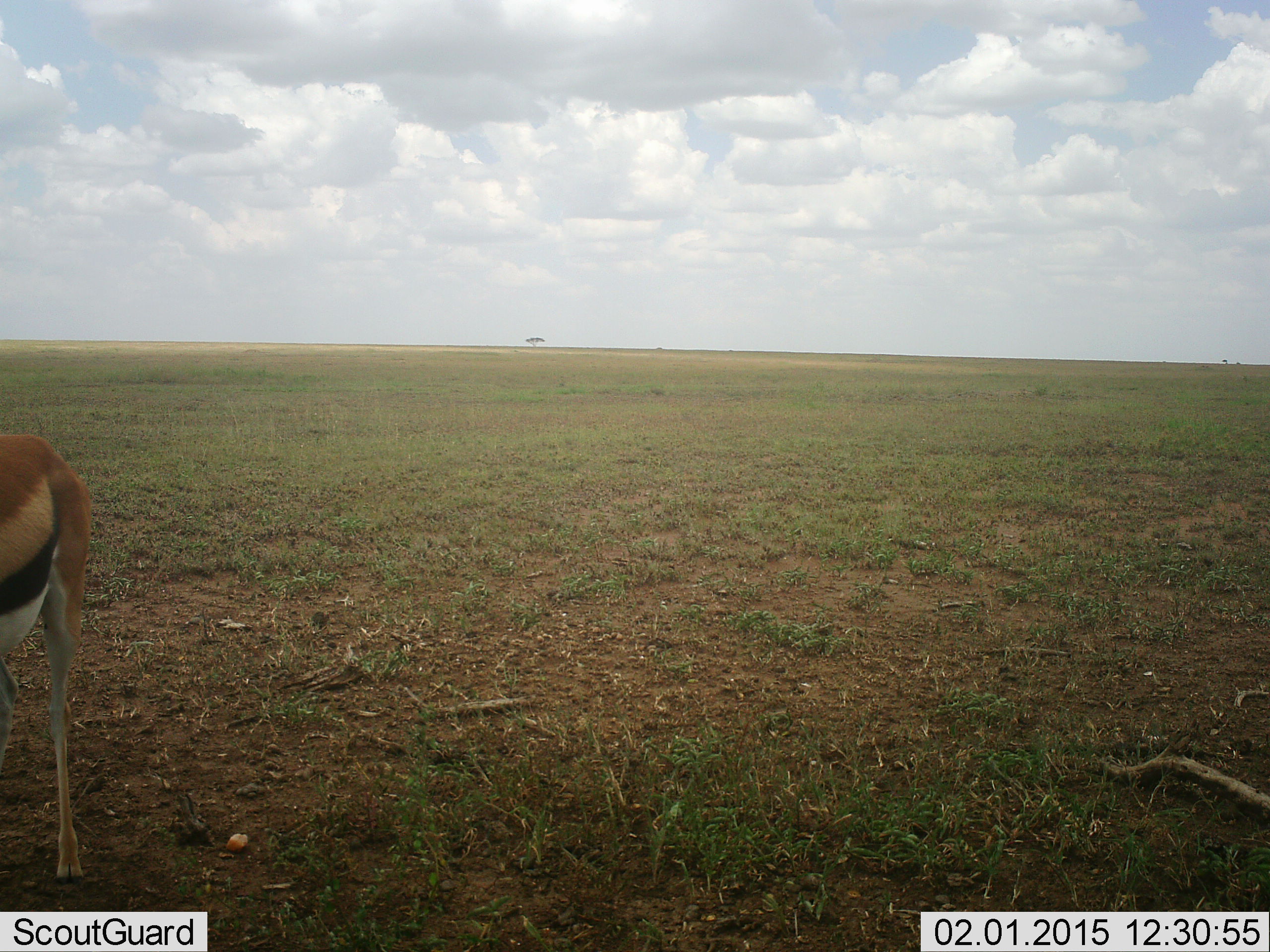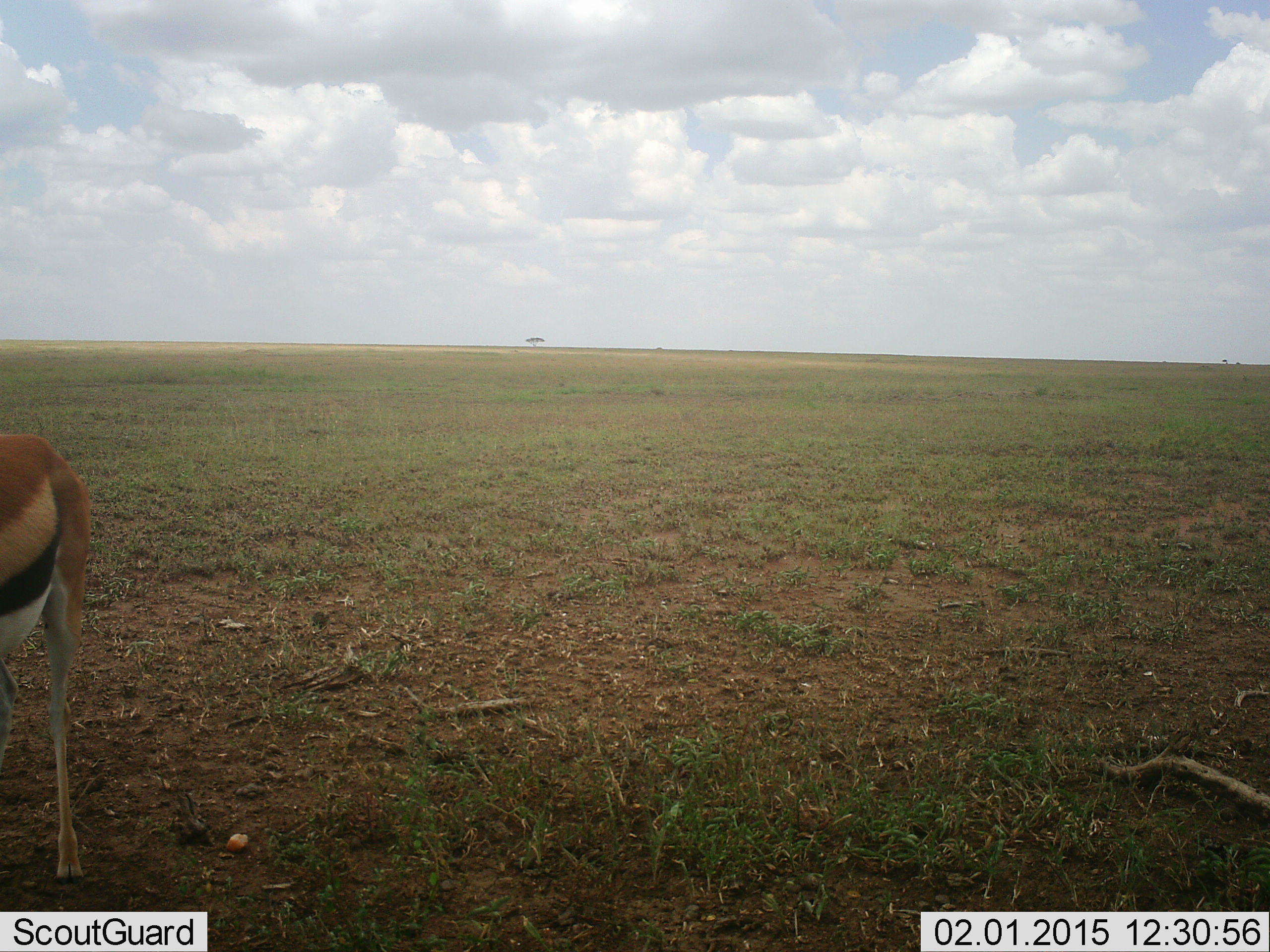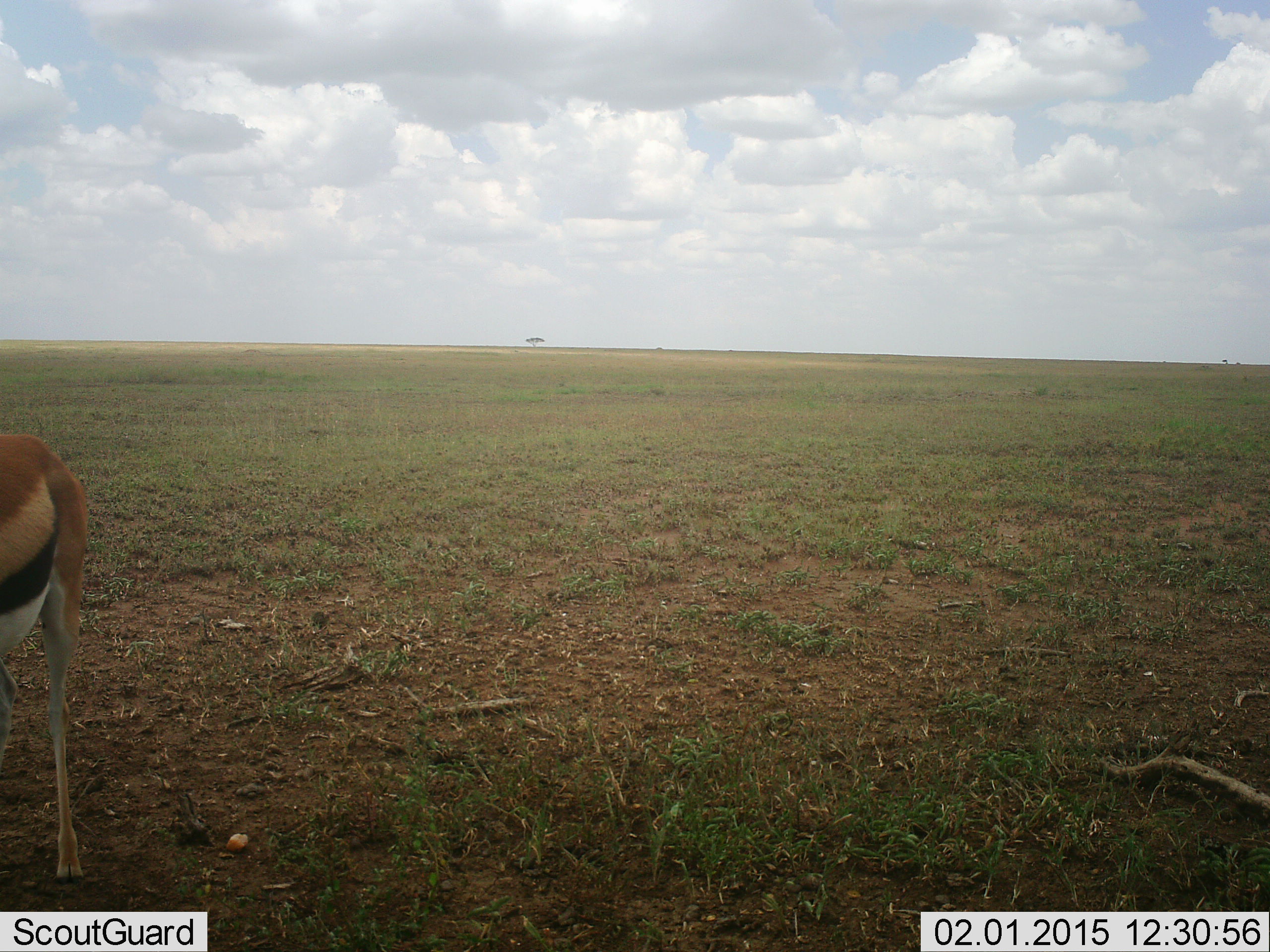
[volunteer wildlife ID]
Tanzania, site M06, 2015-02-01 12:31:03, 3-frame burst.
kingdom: Animalia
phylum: Chordata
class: Mammalia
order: Artiodactyla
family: Bovidae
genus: Eudorcas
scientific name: Eudorcas thomsonii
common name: thomson's gazelle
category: gazellethomsons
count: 1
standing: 100%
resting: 0%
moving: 0%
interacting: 0%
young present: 0%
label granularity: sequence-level